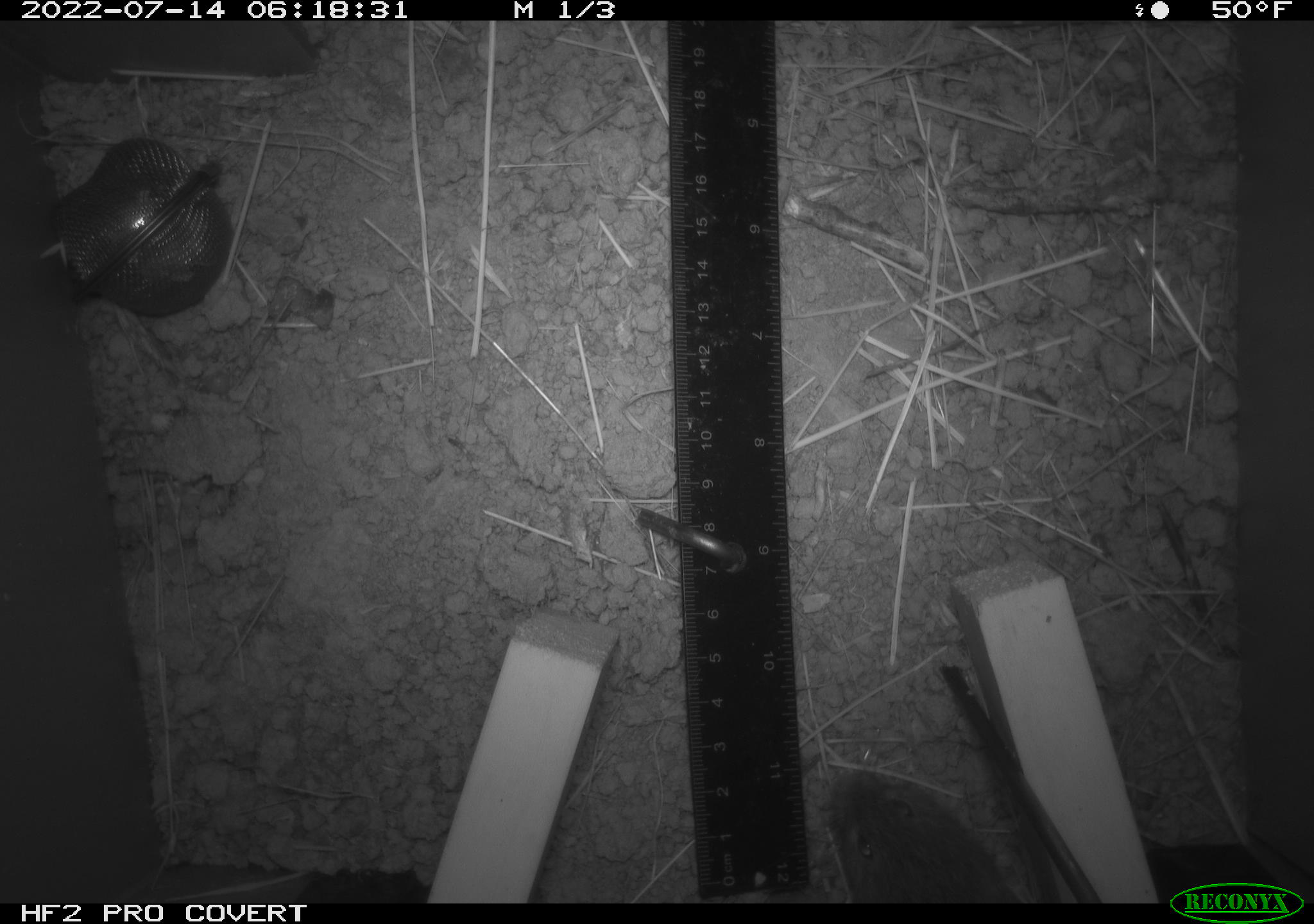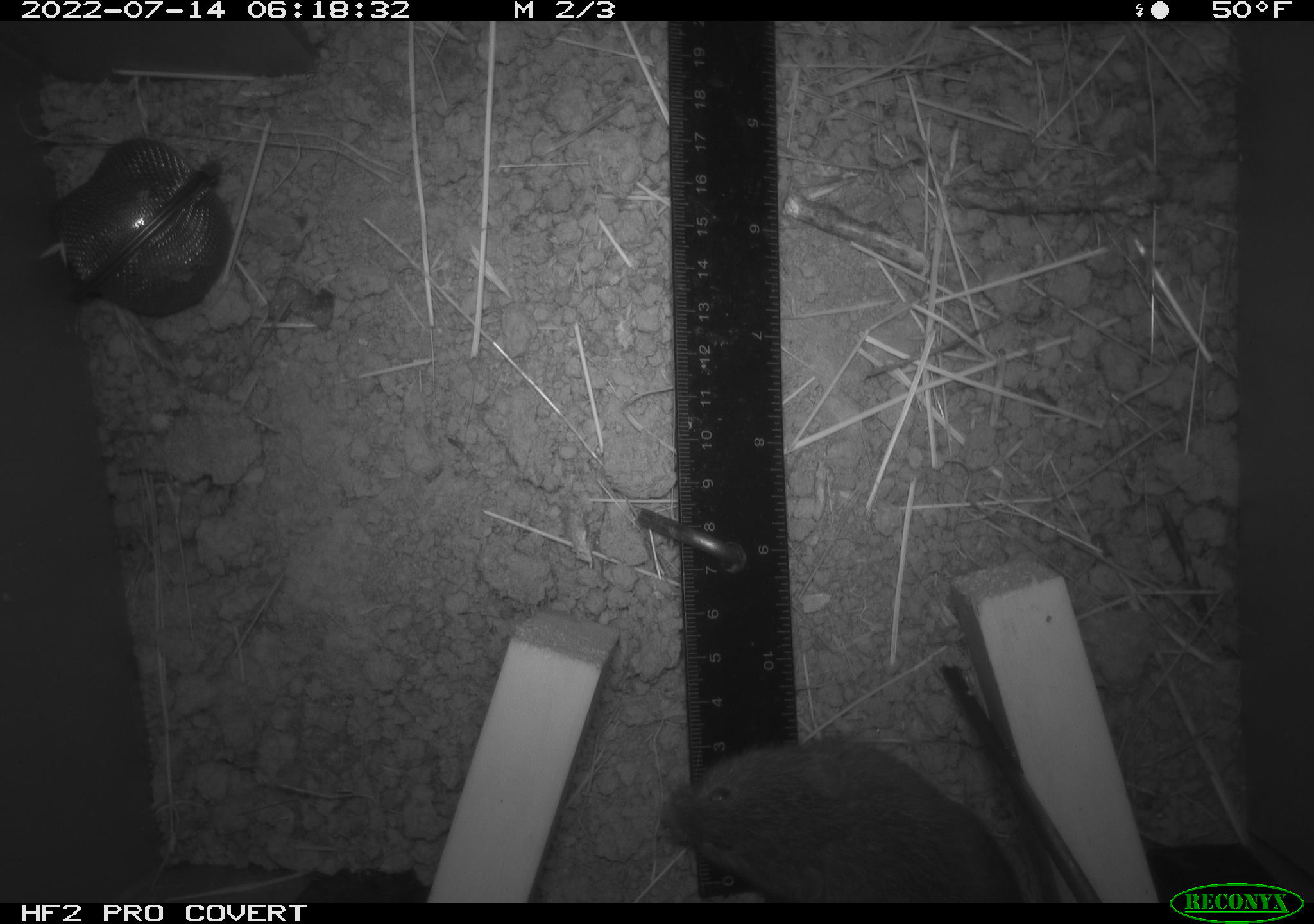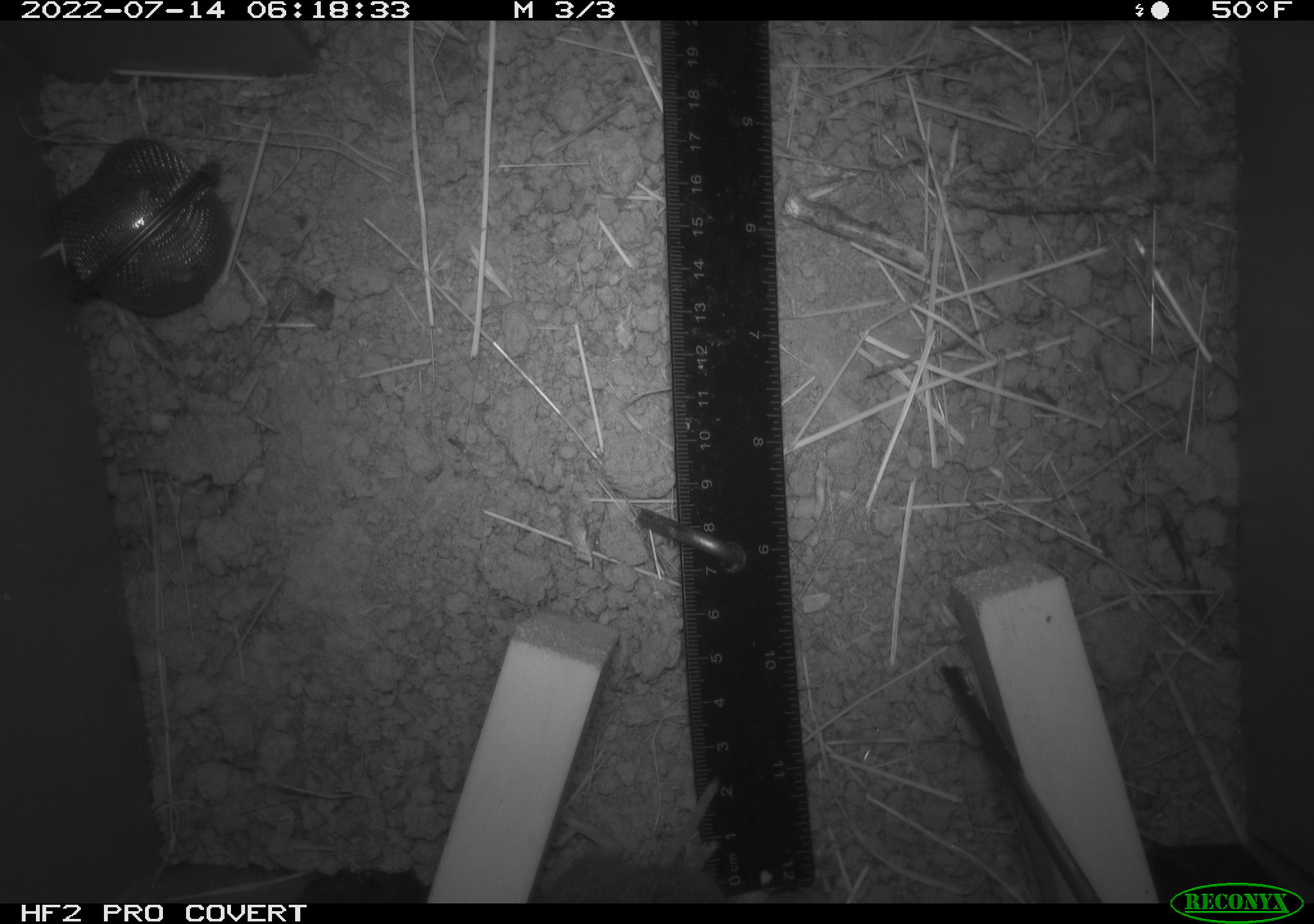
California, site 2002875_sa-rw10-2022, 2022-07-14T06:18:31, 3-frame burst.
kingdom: Animalia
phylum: Chordata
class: Mammalia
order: Rodentia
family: Cricetidae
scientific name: Arvicolinae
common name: voles, lemmings, and muskrats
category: arvicolinae subfamily